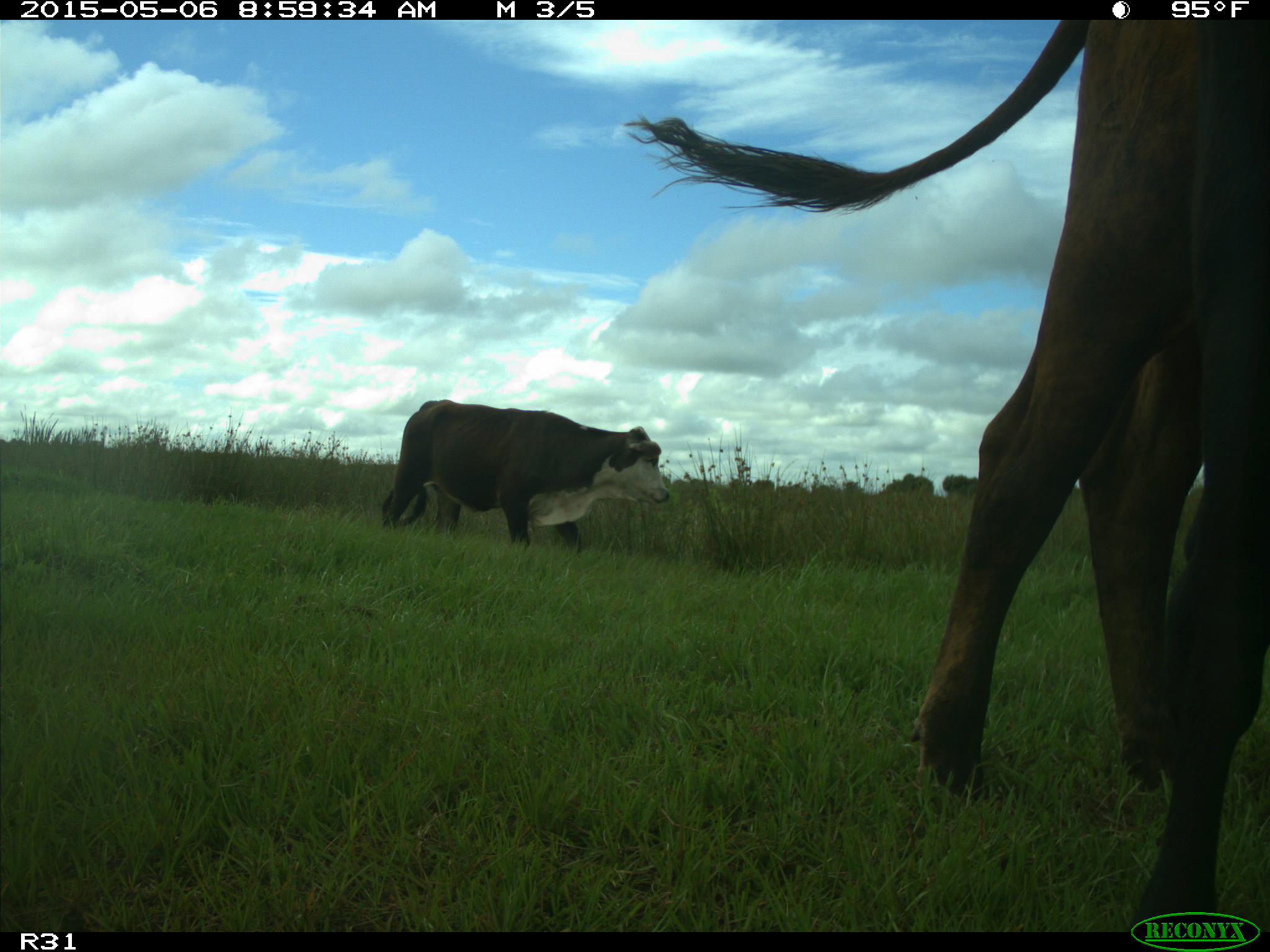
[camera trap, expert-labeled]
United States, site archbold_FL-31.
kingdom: Animalia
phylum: Chordata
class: Mammalia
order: Artiodactyla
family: Bovidae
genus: Bos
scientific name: Bos taurus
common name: domestic cow